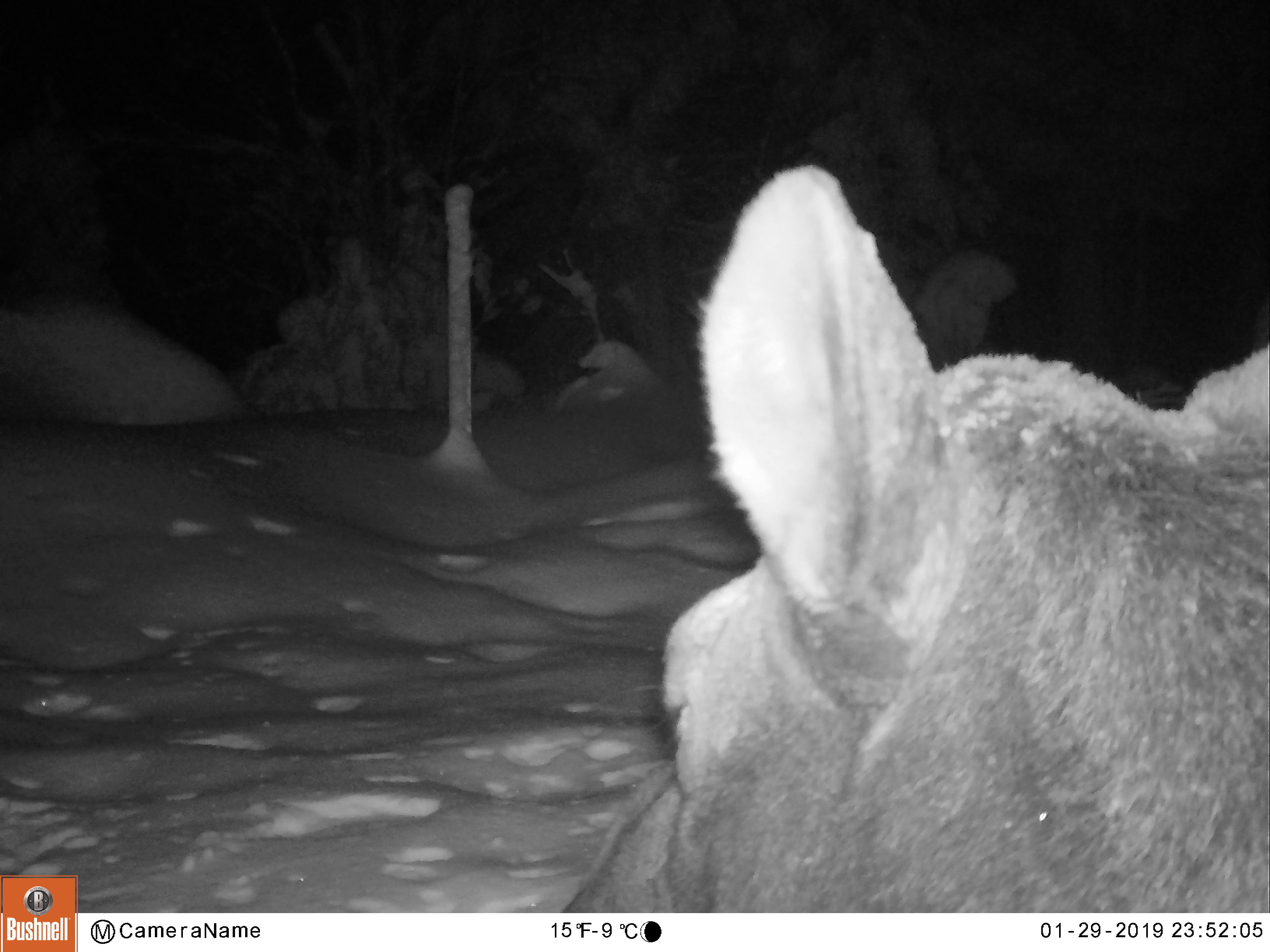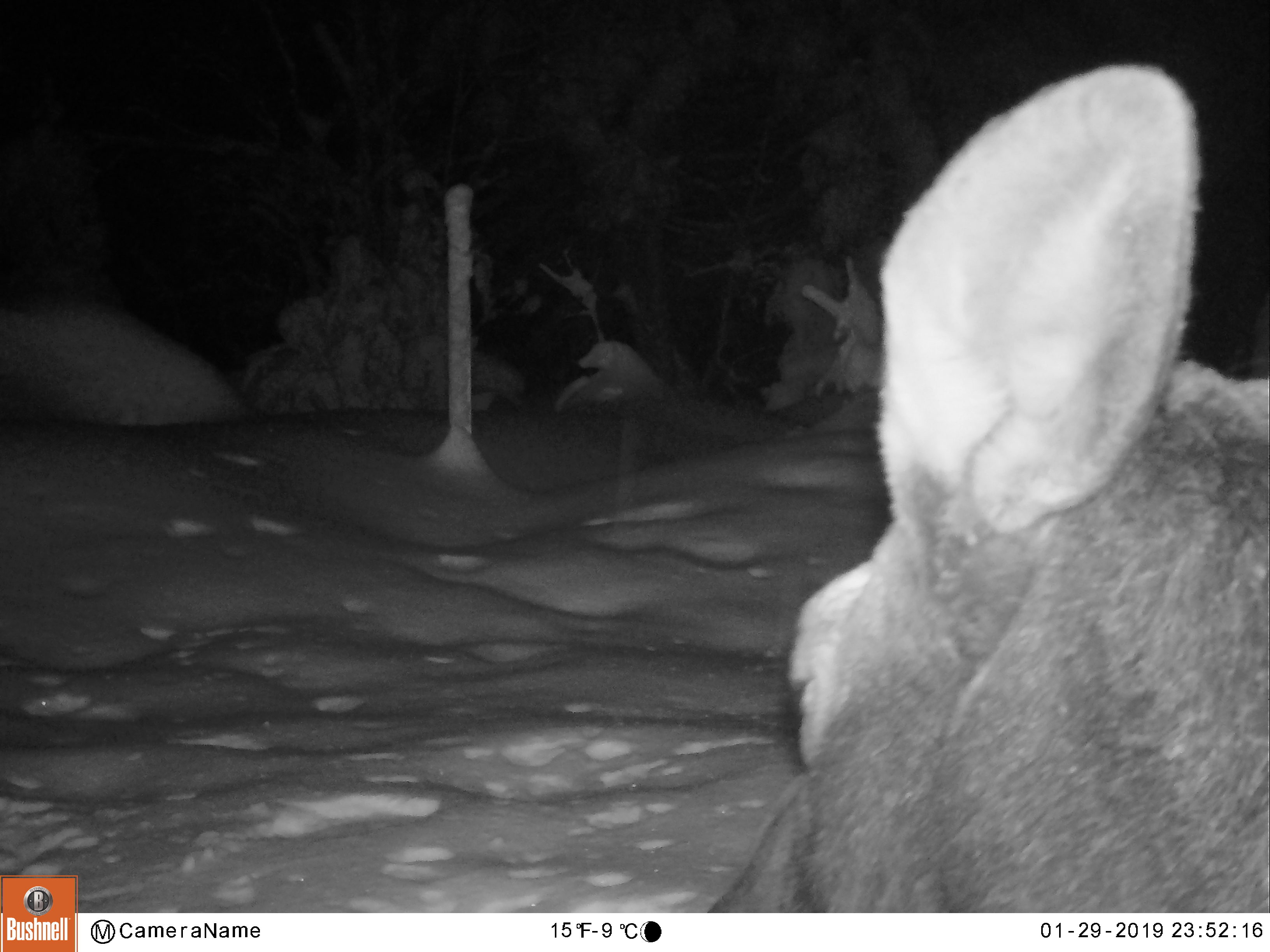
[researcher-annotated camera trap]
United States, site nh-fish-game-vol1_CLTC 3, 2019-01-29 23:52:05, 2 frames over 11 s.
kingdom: Animalia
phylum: Chordata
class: Mammalia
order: Artiodactyla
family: Cervidae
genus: Alces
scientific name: Alces alces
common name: moose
Moose (Alces alces).